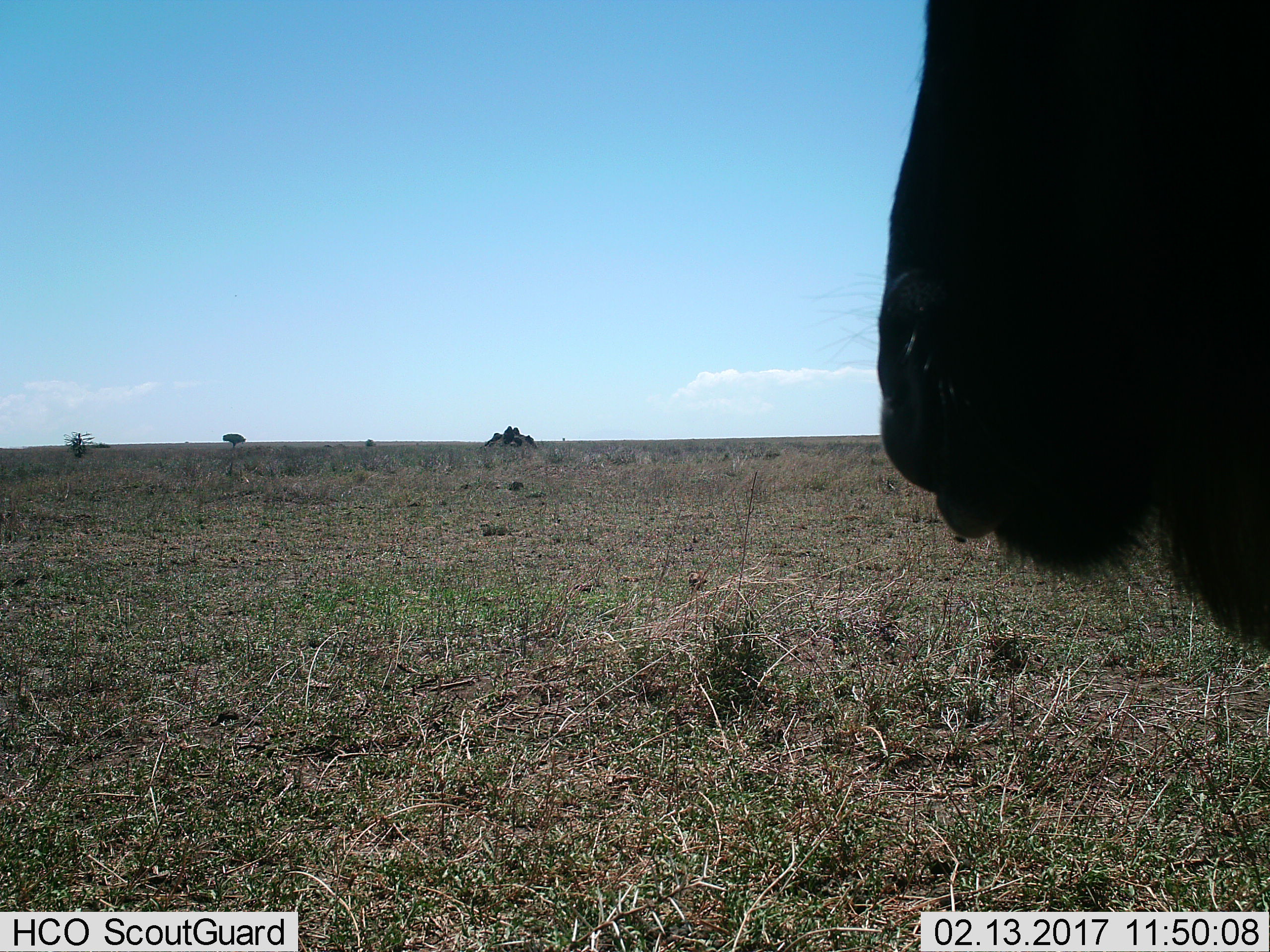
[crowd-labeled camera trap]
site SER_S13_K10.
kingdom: Animalia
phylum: Chordata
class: Mammalia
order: Artiodactyla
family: Bovidae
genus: Connochaetes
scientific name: Connochaetes taurinus taurinus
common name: blue wildebeest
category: wildebeestblue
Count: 1.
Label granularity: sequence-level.